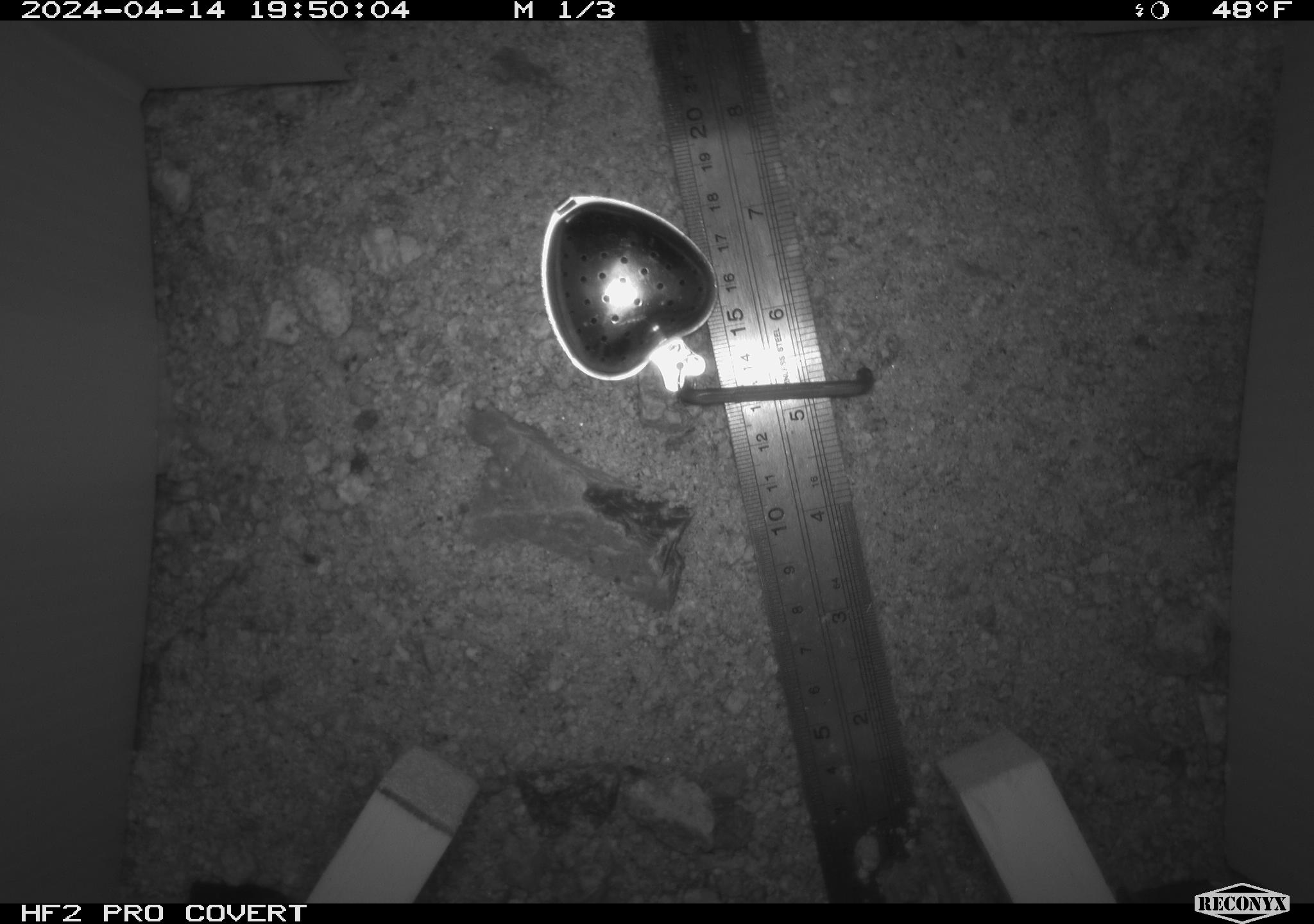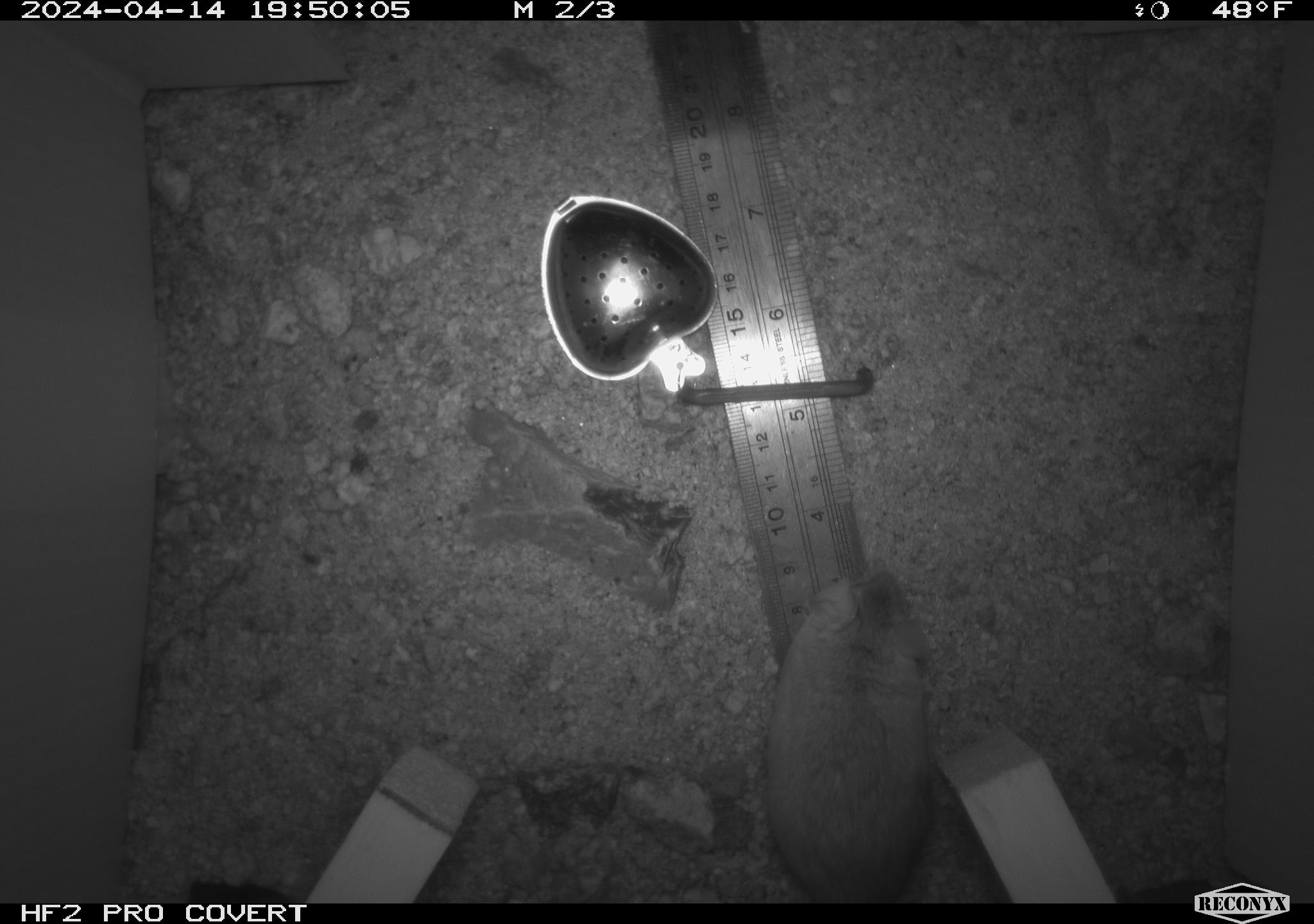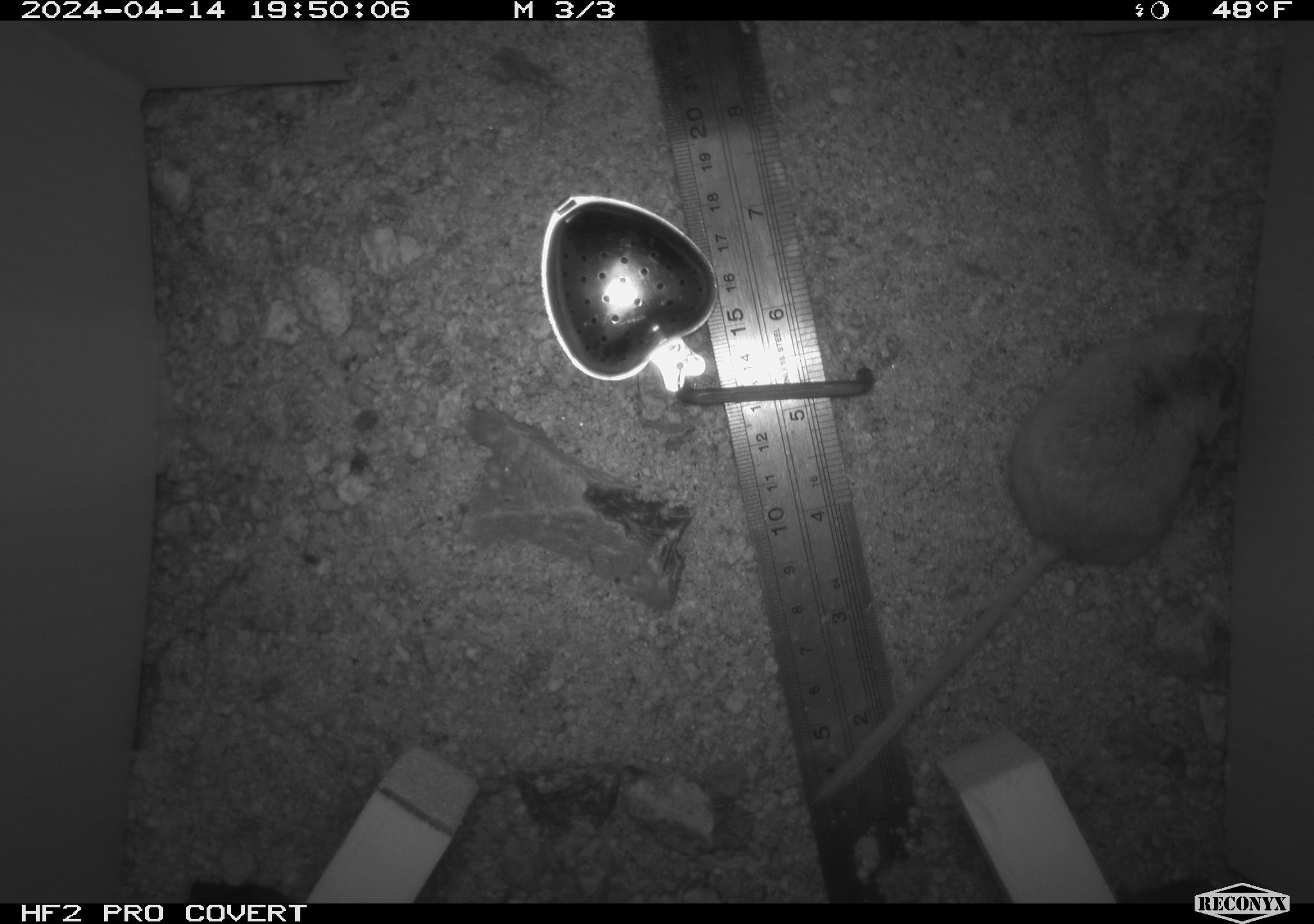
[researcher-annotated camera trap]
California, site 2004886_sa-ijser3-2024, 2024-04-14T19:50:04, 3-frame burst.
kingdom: Animalia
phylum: Chordata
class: Mammalia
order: Rodentia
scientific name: Rodentia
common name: mouse species